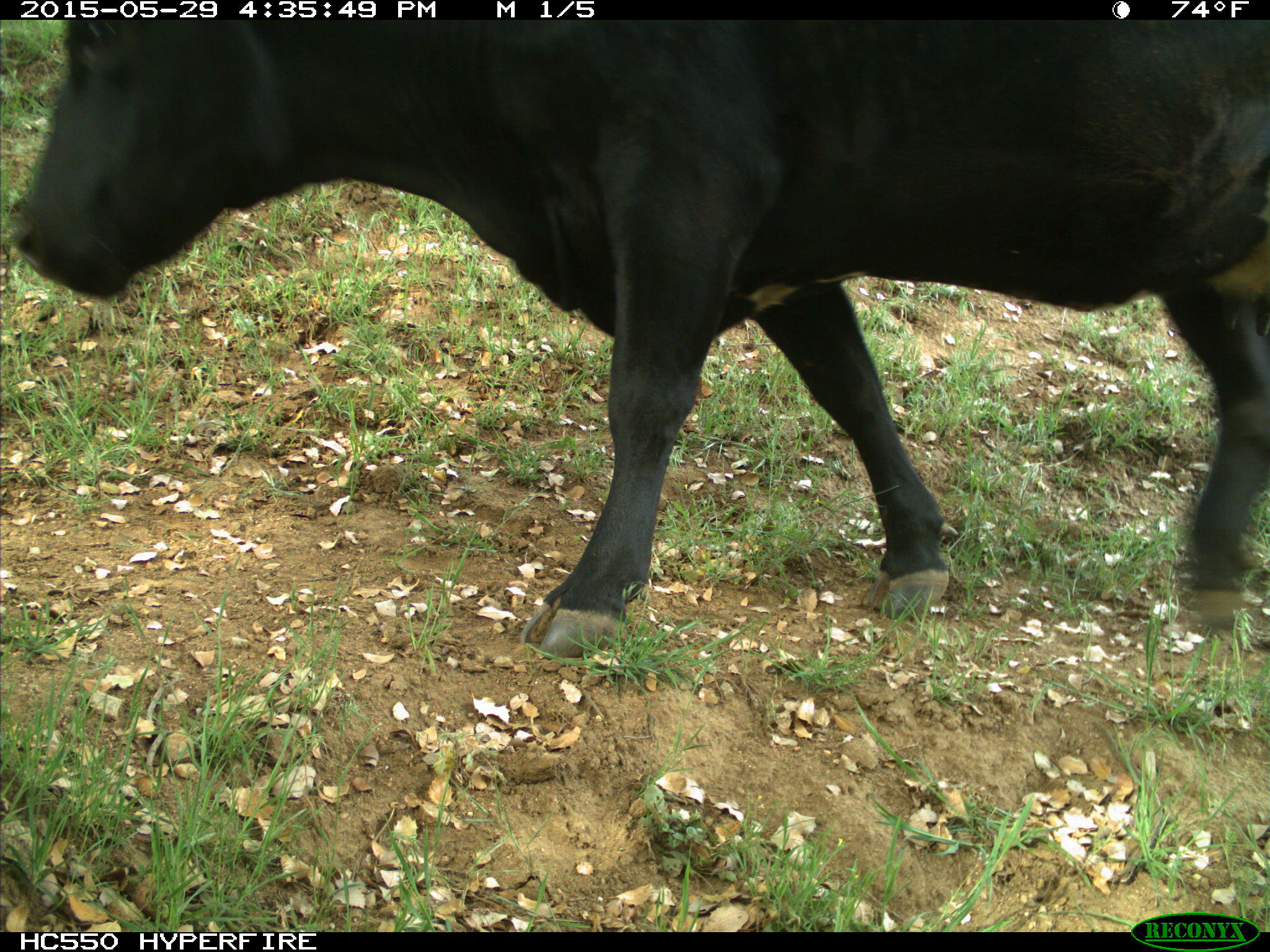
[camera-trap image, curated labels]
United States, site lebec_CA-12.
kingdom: Animalia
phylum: Chordata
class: Mammalia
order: Artiodactyla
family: Bovidae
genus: Bos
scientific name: Bos taurus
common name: domestic cow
Bos taurus (domestic cow).